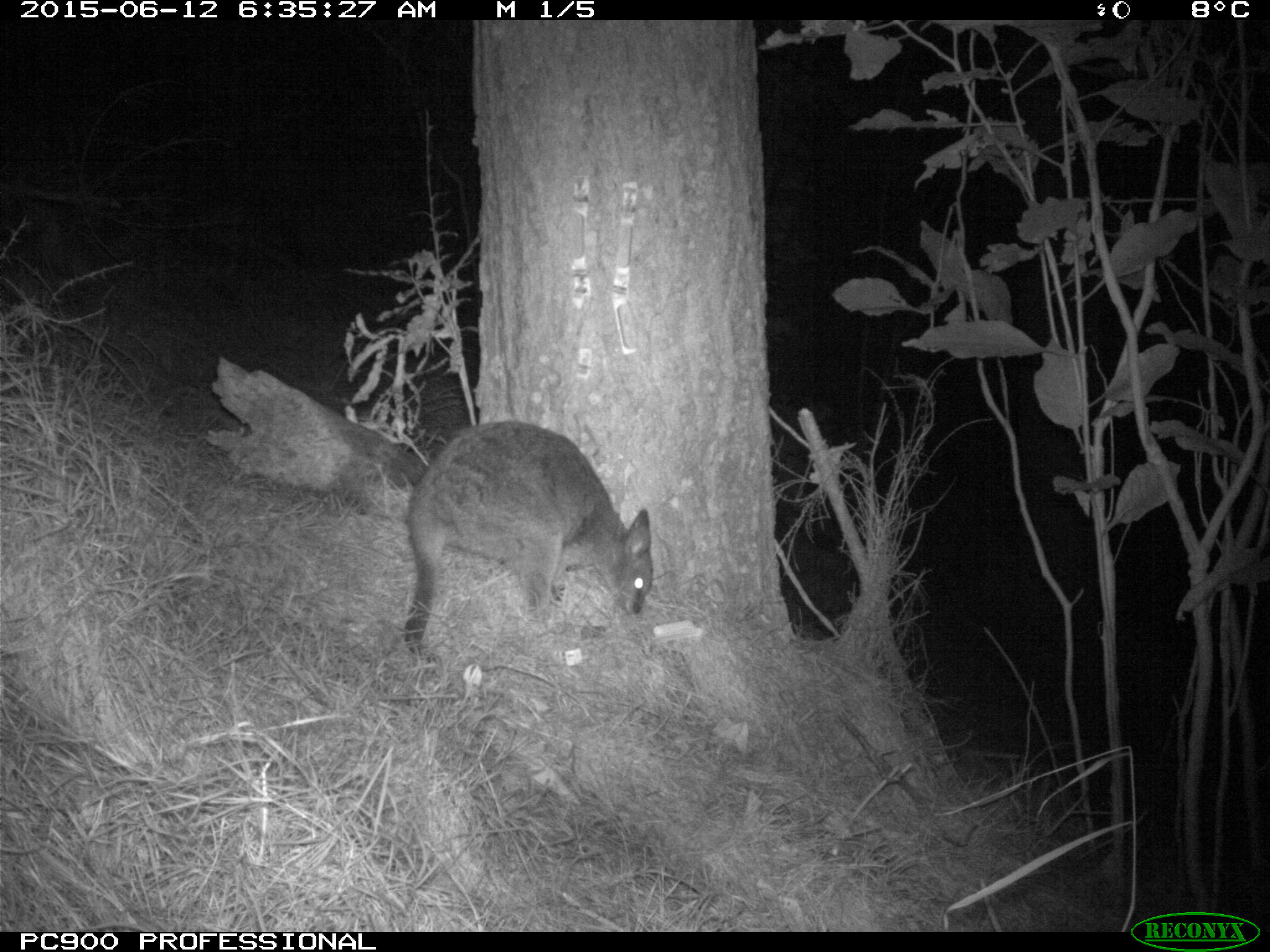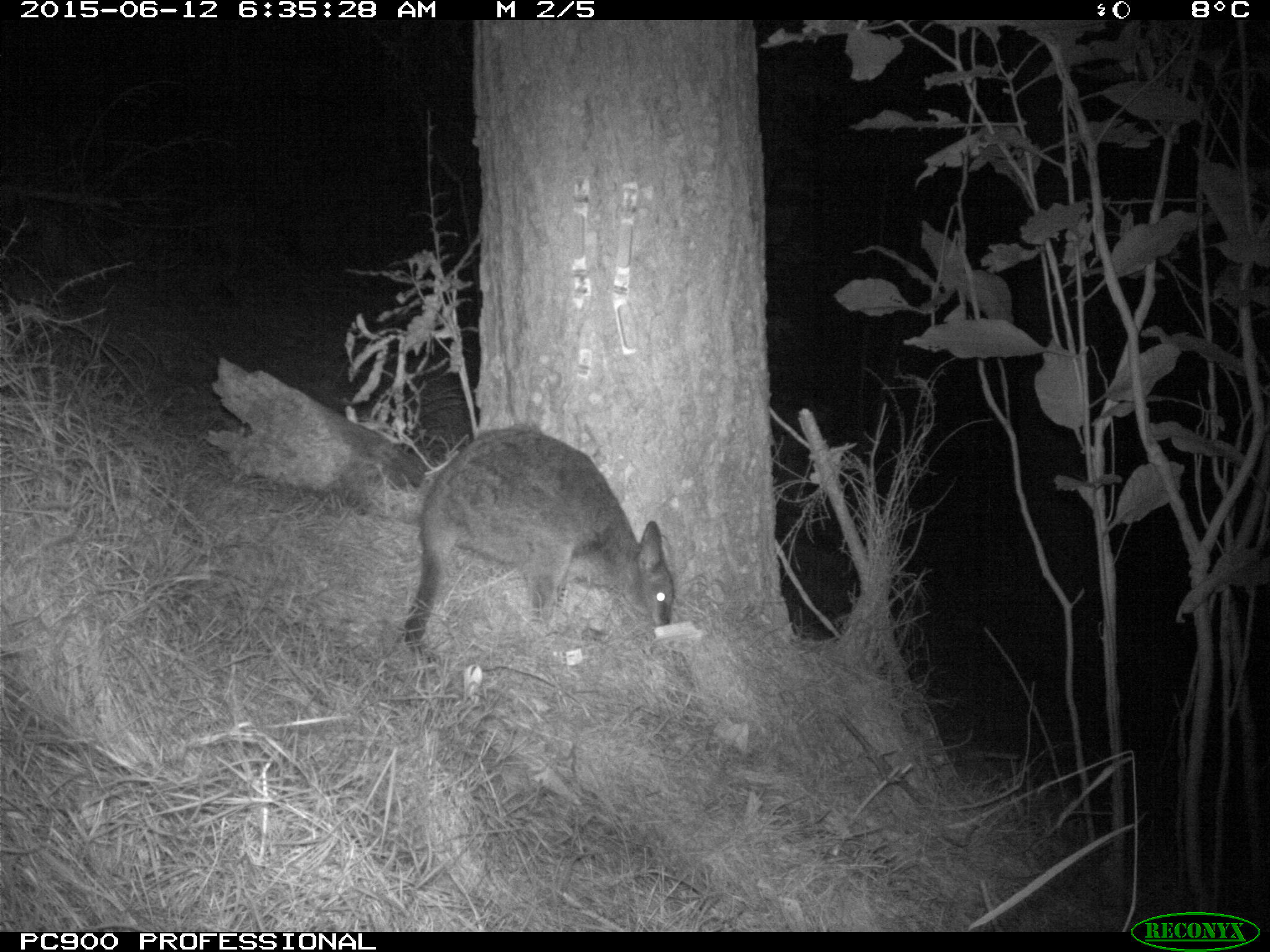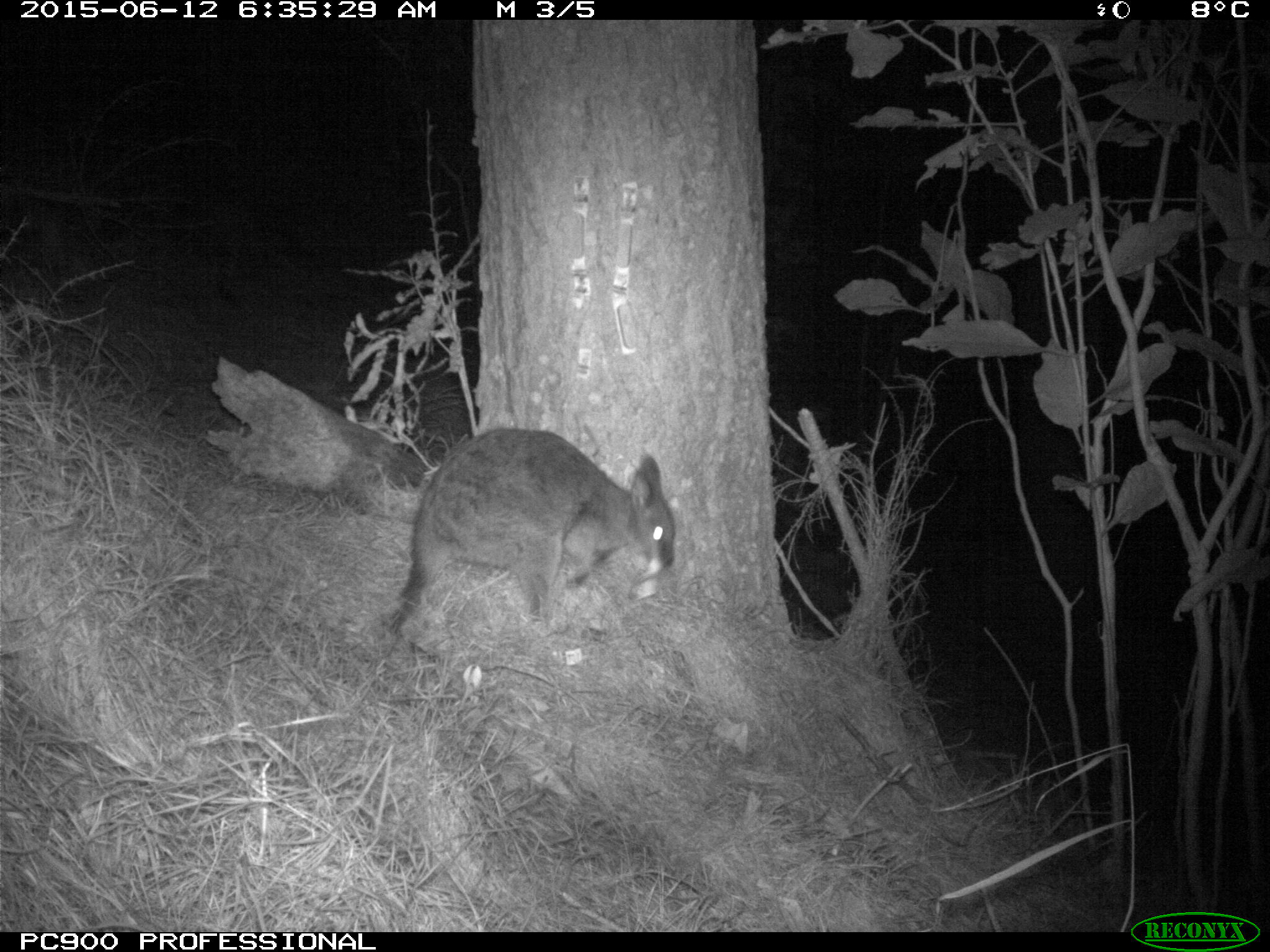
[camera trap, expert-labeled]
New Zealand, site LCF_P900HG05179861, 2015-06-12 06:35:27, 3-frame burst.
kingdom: Animalia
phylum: Chordata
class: Mammalia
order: Diprotodontia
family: Macropodidae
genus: Notamacropus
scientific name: Notamacropus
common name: wallaby